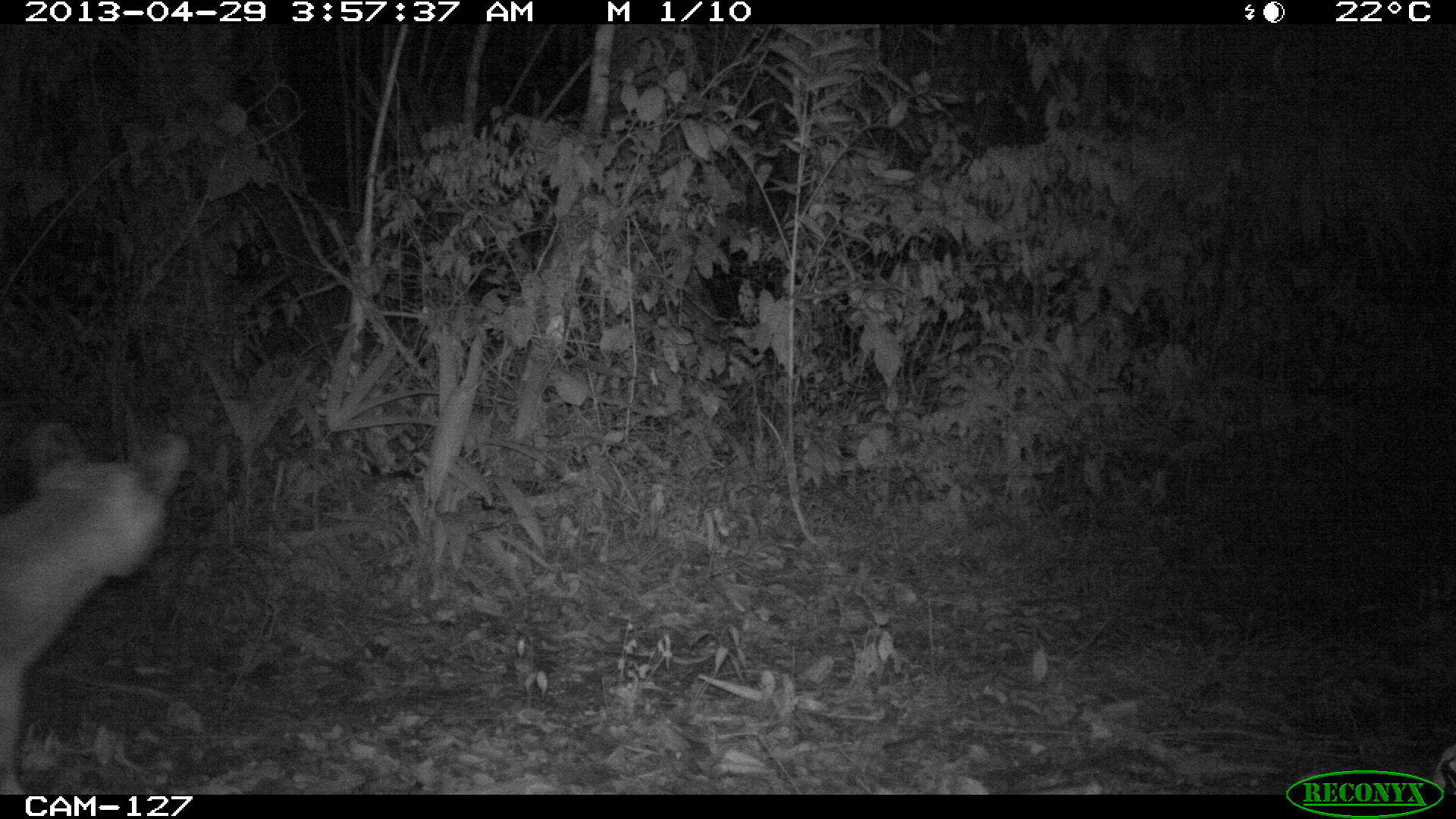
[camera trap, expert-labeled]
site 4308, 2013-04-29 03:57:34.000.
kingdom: Animalia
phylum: Chordata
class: Mammalia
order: Carnivora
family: Felidae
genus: Puma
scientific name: Puma concolor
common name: mountain lion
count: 1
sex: male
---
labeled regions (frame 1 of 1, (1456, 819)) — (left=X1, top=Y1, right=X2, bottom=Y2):
puma concolor: (left=0, top=420, right=190, bottom=794)